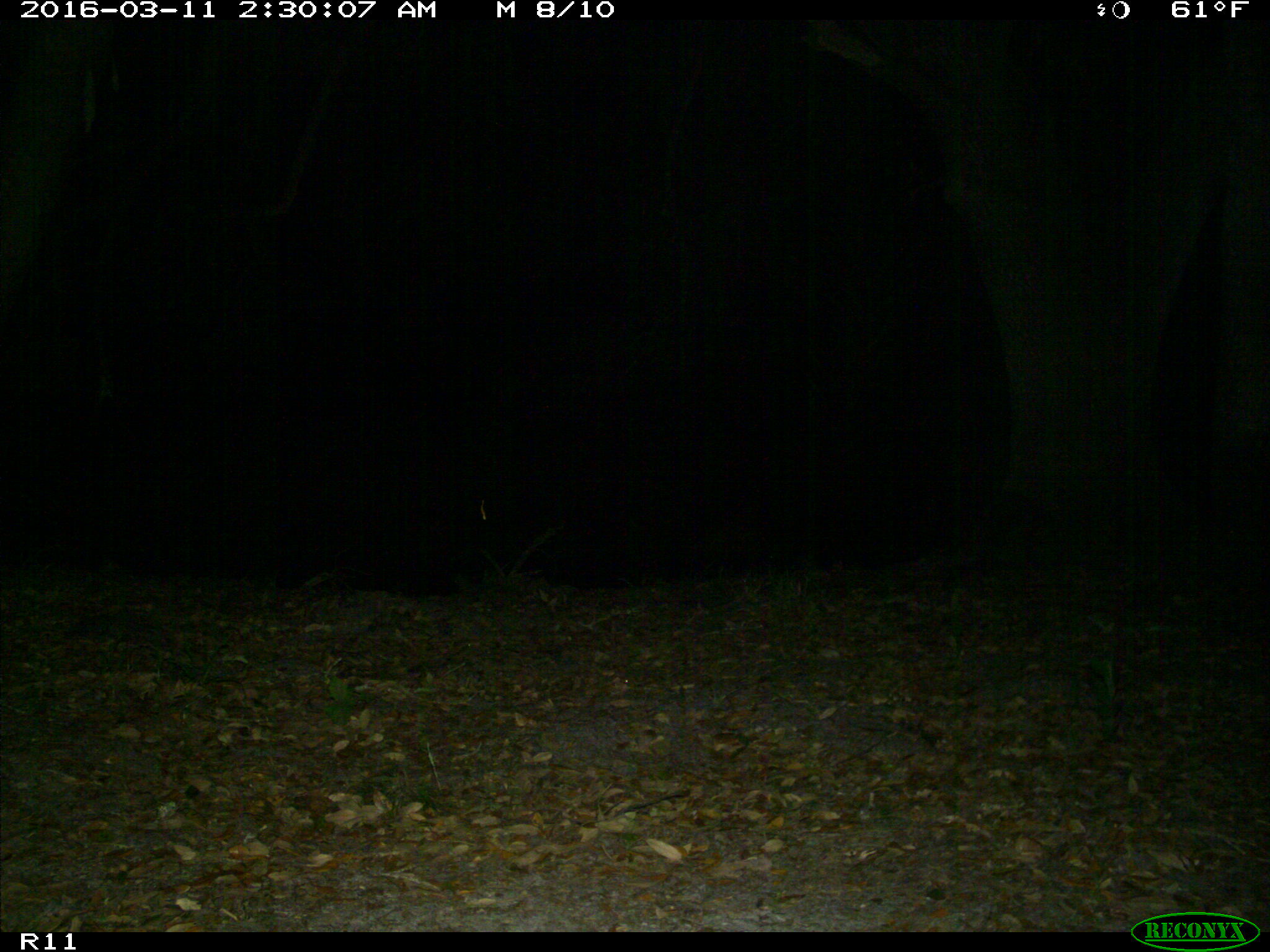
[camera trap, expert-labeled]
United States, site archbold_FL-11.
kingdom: Animalia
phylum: Chordata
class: Mammalia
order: Carnivora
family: Procyonidae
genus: Procyon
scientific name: Procyon lotor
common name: common raccoon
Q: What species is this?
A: Procyon lotor (common raccoon).